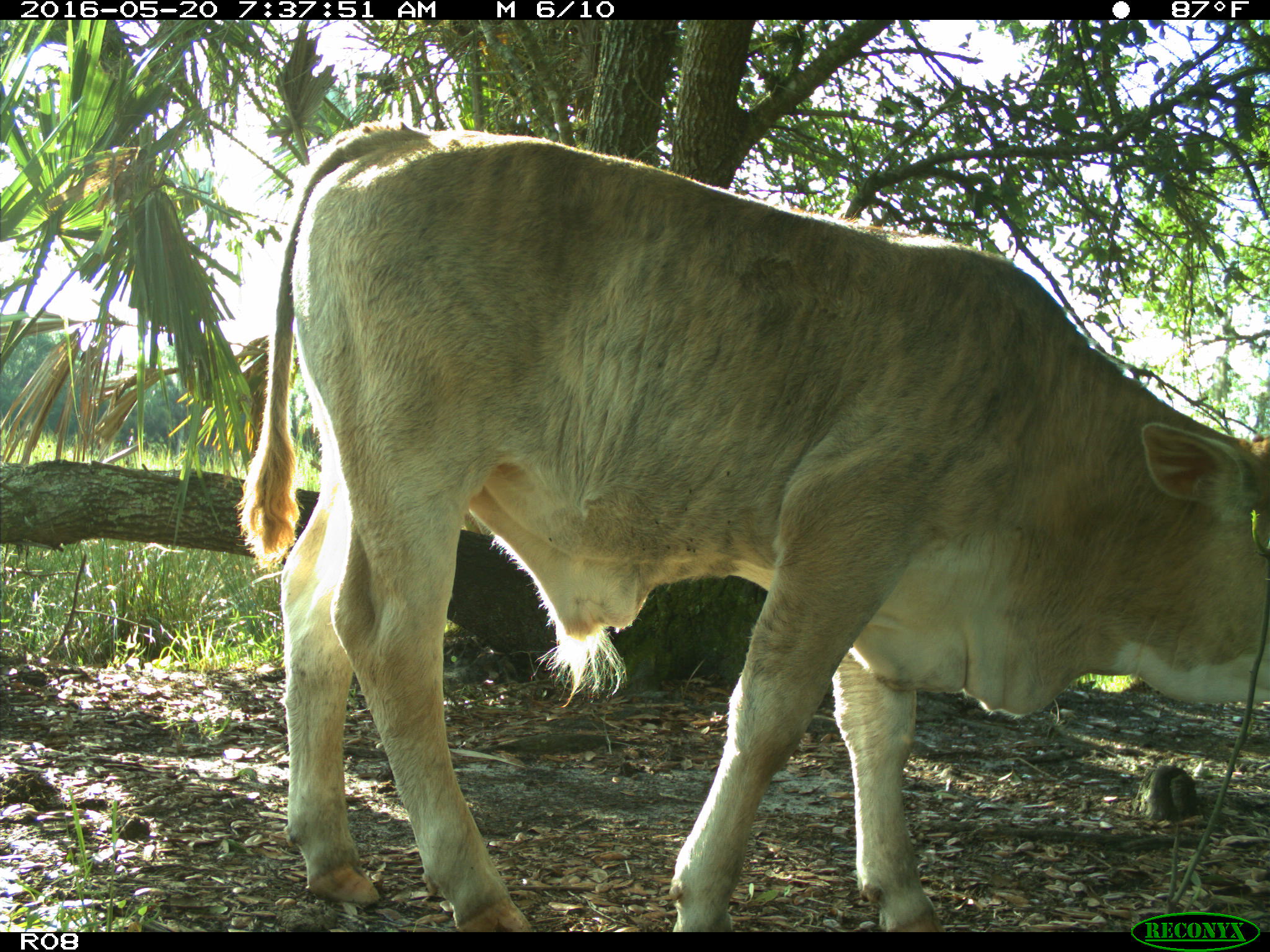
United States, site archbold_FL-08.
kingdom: Animalia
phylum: Chordata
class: Mammalia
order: Artiodactyla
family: Bovidae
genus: Bos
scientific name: Bos taurus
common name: domestic cow